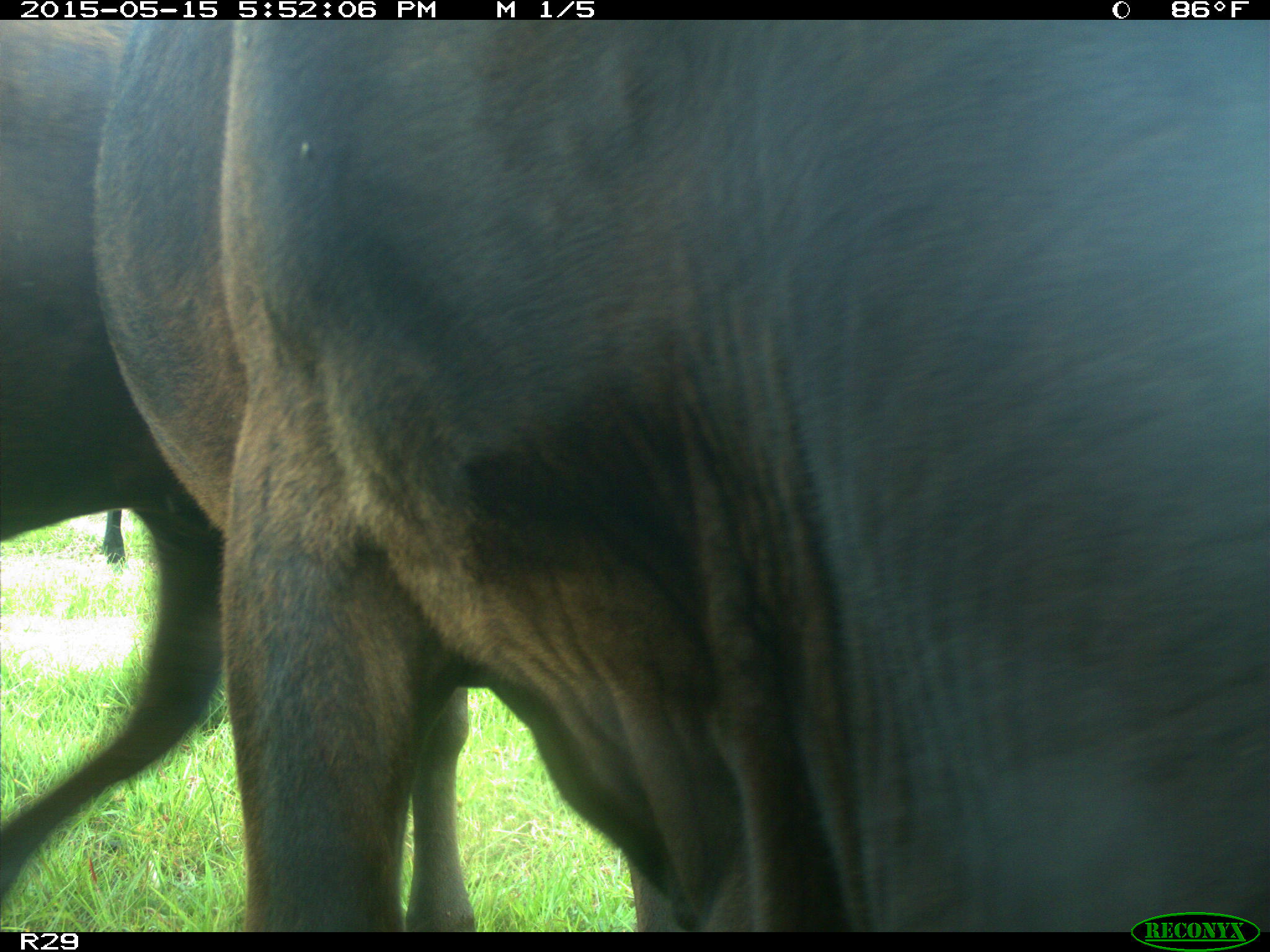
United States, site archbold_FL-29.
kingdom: Animalia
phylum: Chordata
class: Mammalia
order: Artiodactyla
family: Bovidae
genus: Bos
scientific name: Bos taurus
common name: domestic cow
Bos taurus (domestic cow).